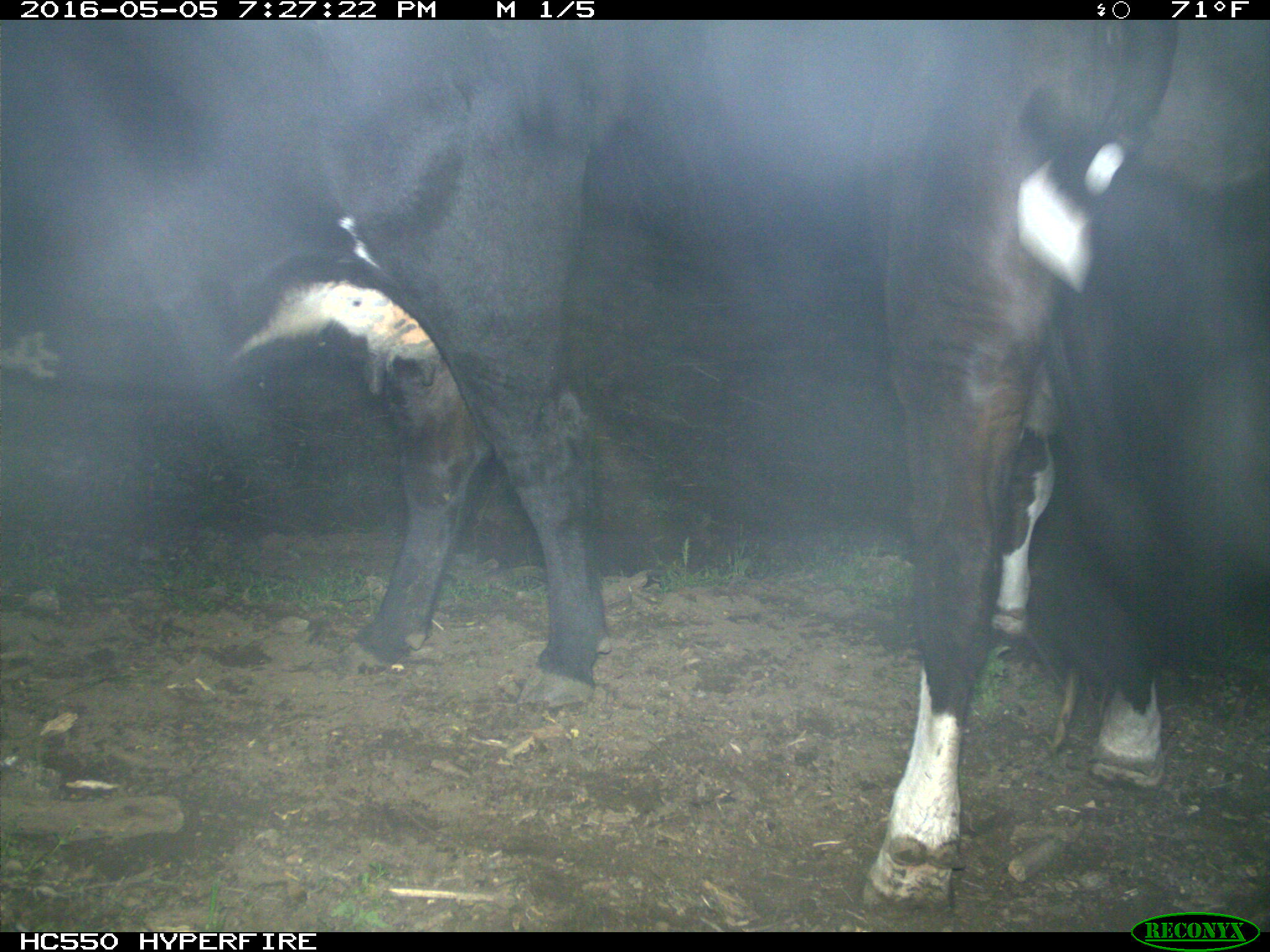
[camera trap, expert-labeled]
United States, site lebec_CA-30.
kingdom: Animalia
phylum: Chordata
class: Mammalia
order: Artiodactyla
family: Bovidae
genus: Bos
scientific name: Bos taurus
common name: domestic cow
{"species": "Bos taurus (domestic cow)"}